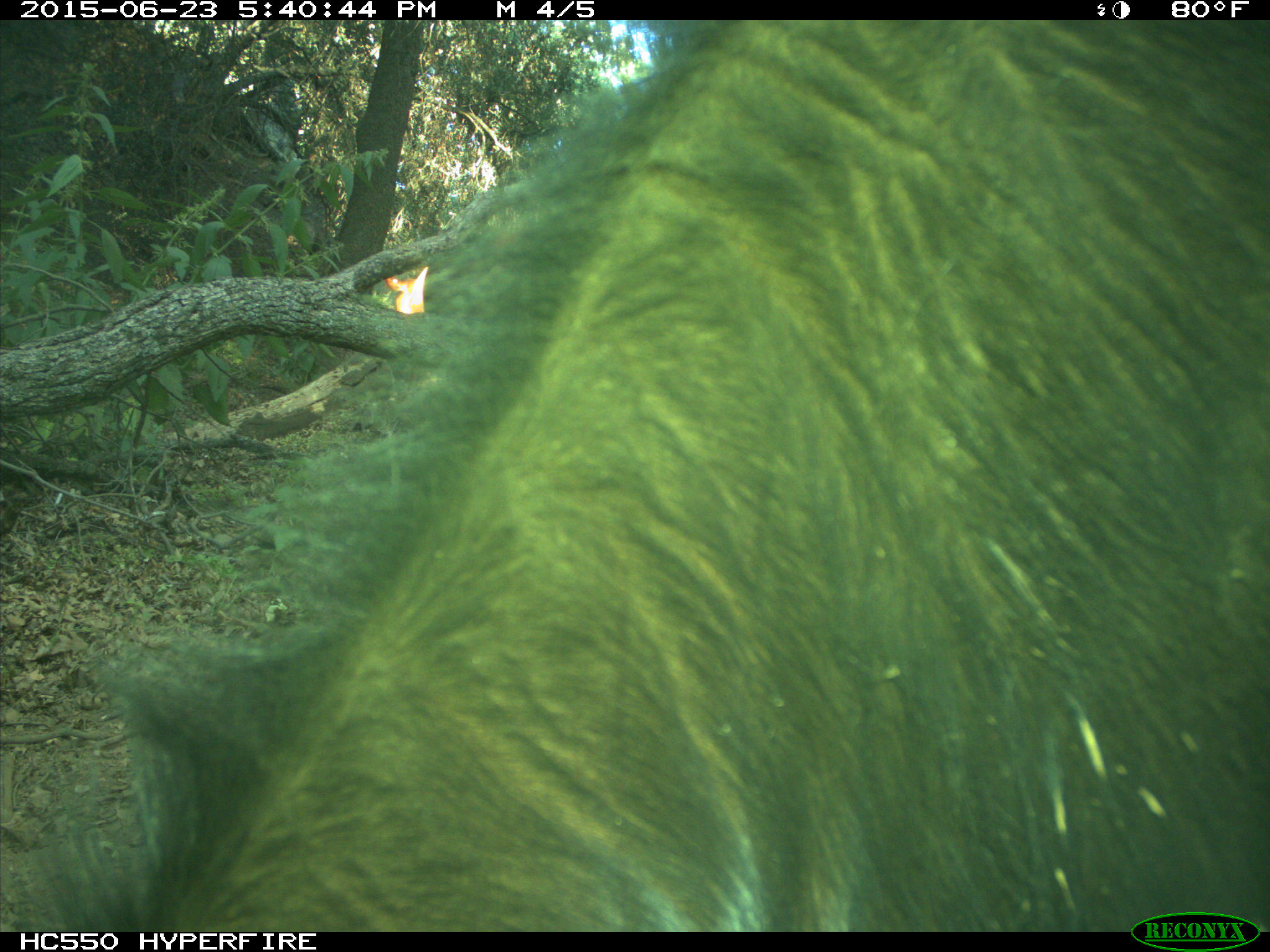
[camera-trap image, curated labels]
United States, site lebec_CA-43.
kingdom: Animalia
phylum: Chordata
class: Mammalia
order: Artiodactyla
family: Bovidae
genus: Bos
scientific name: Bos taurus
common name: domestic cow